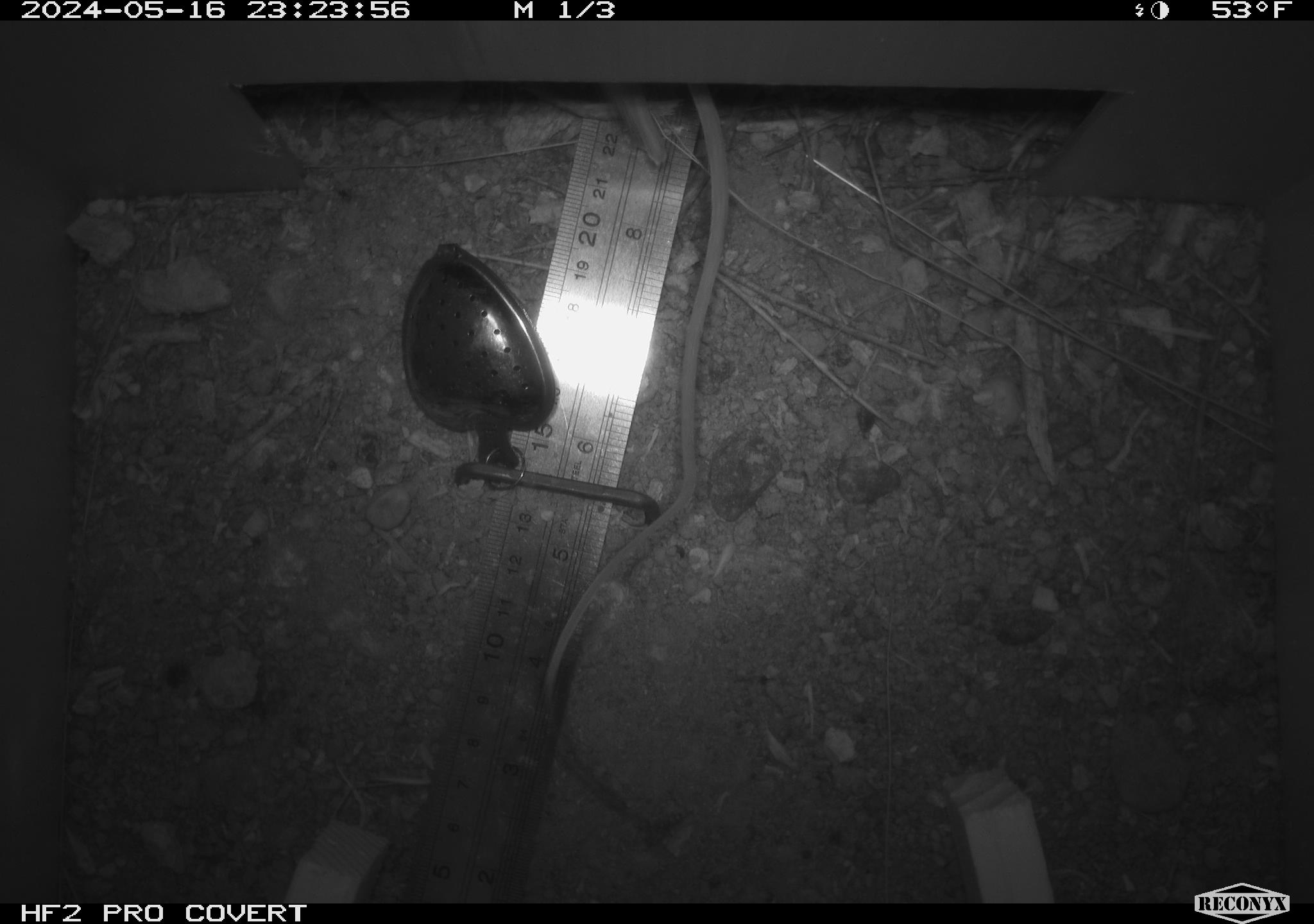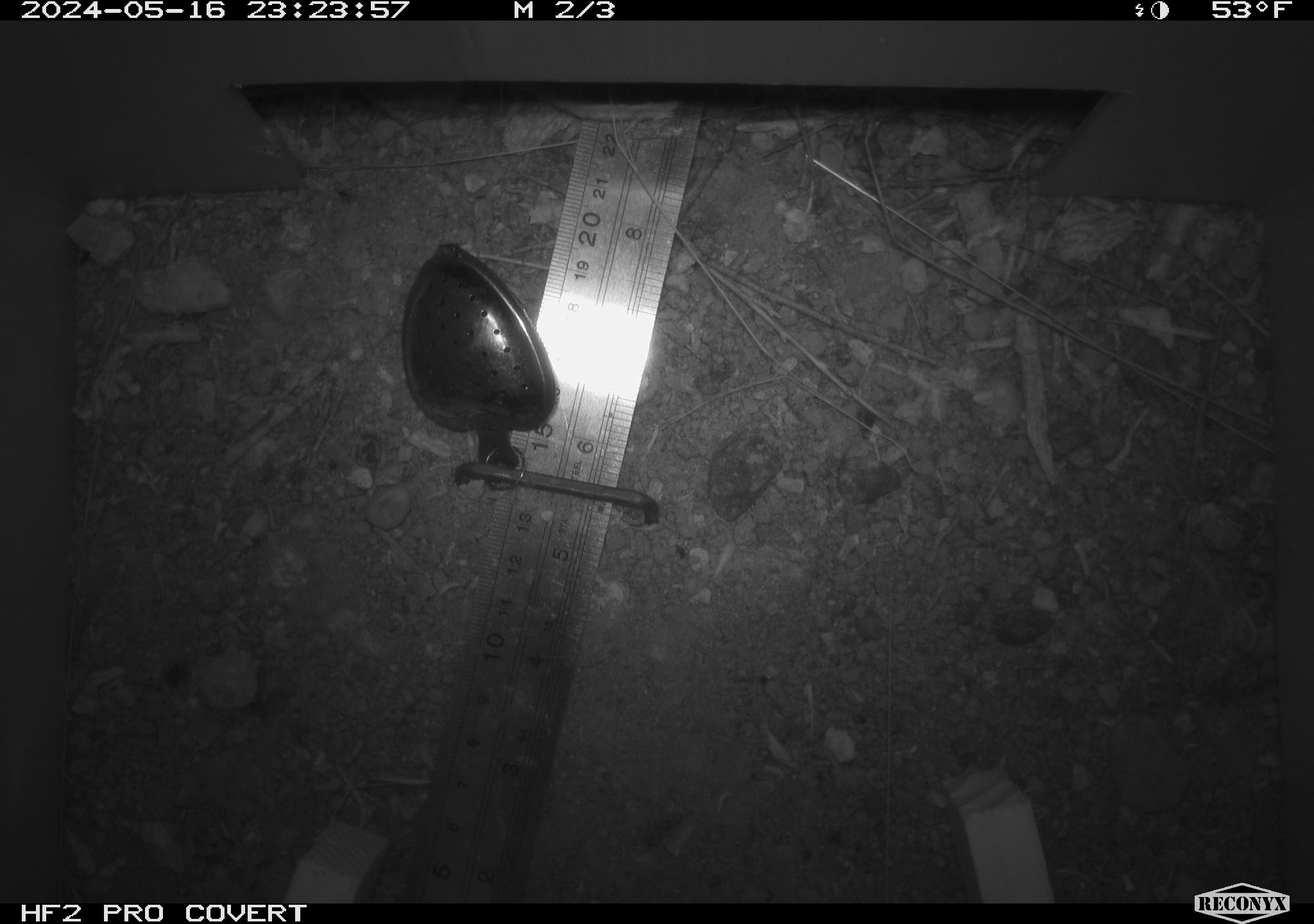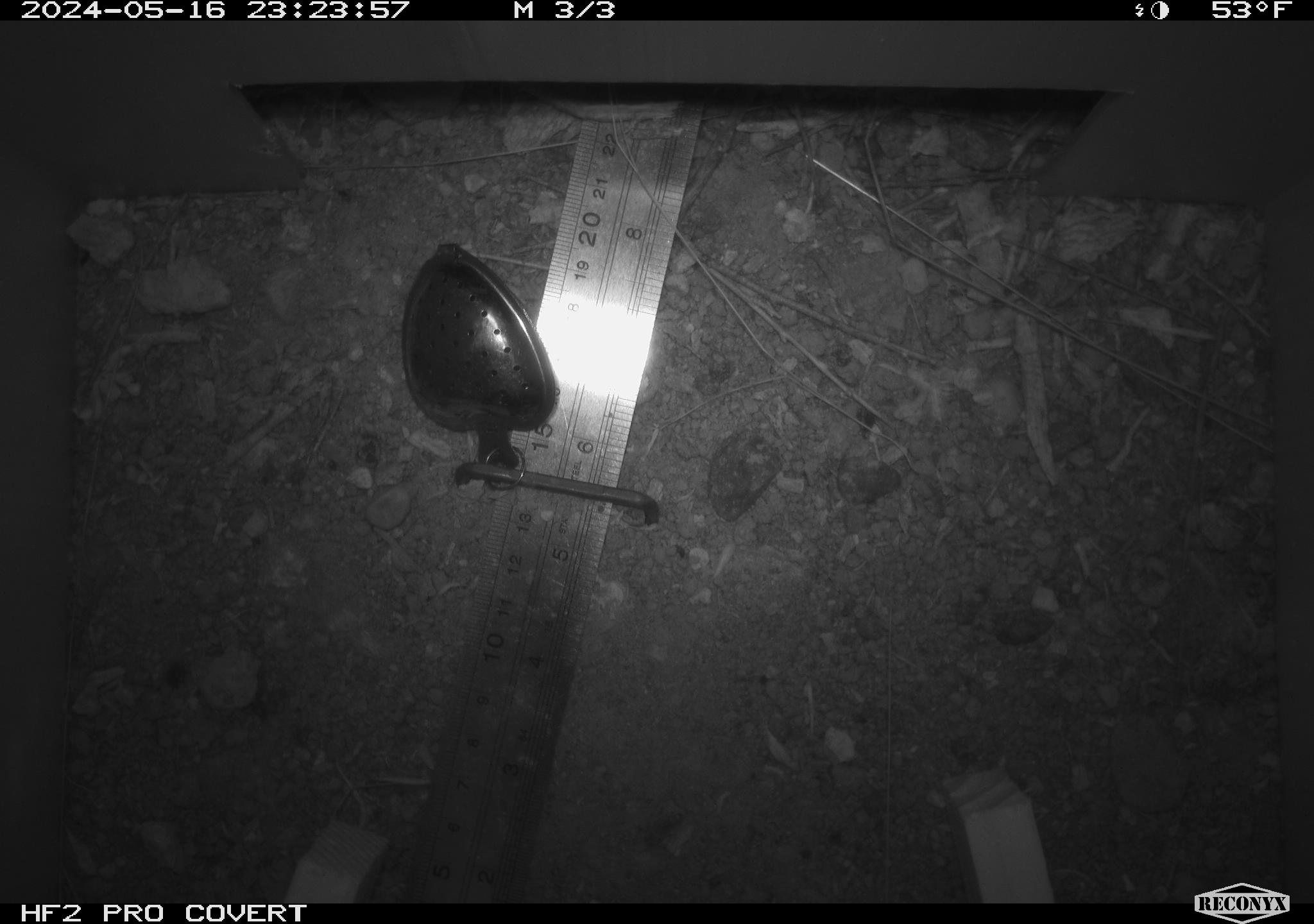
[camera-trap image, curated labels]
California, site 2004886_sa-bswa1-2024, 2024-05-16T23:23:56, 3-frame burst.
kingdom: Animalia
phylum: Chordata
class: Mammalia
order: Rodentia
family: Heteromyidae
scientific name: Heteromyidae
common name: kangaroo rats and pocket mice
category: heteromyidae family